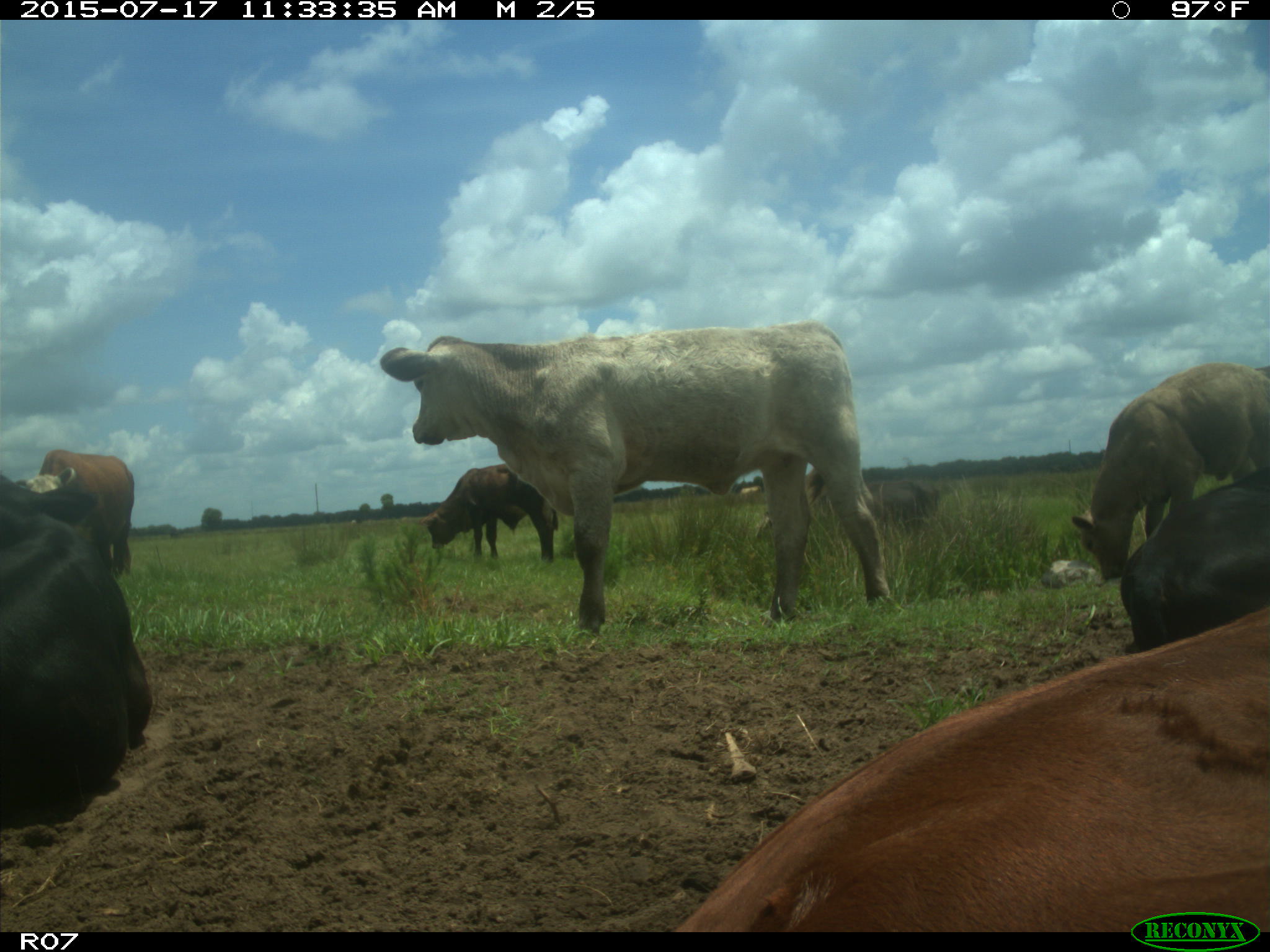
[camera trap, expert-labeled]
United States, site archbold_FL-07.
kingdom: Animalia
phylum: Chordata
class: Mammalia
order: Artiodactyla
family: Bovidae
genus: Bos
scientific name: Bos taurus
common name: domestic cow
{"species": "Bos taurus (domestic cow)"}